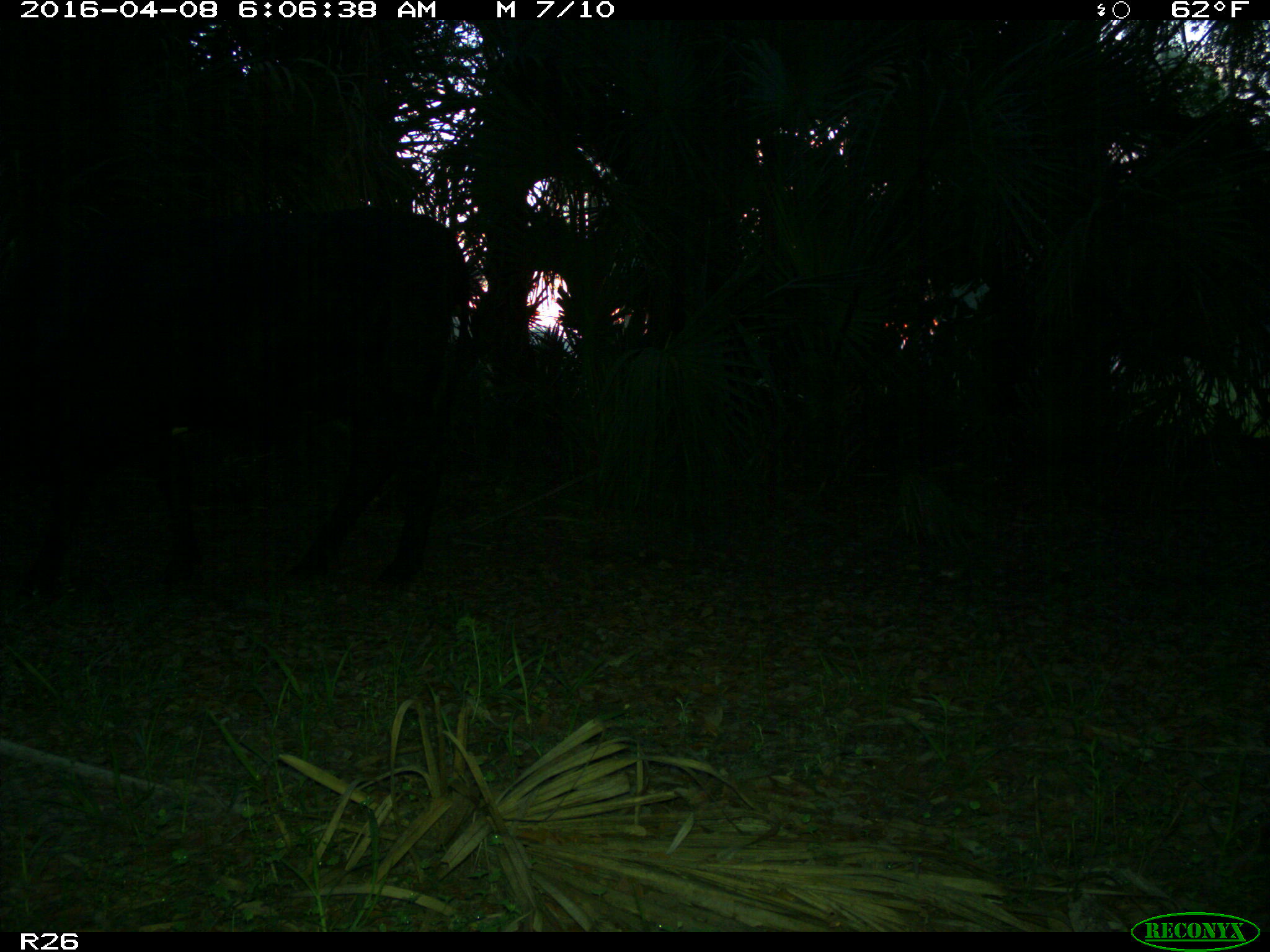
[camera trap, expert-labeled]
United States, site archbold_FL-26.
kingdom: Animalia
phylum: Chordata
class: Mammalia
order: Artiodactyla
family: Bovidae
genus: Bos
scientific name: Bos taurus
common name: domestic cow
Bos taurus (domestic cow).